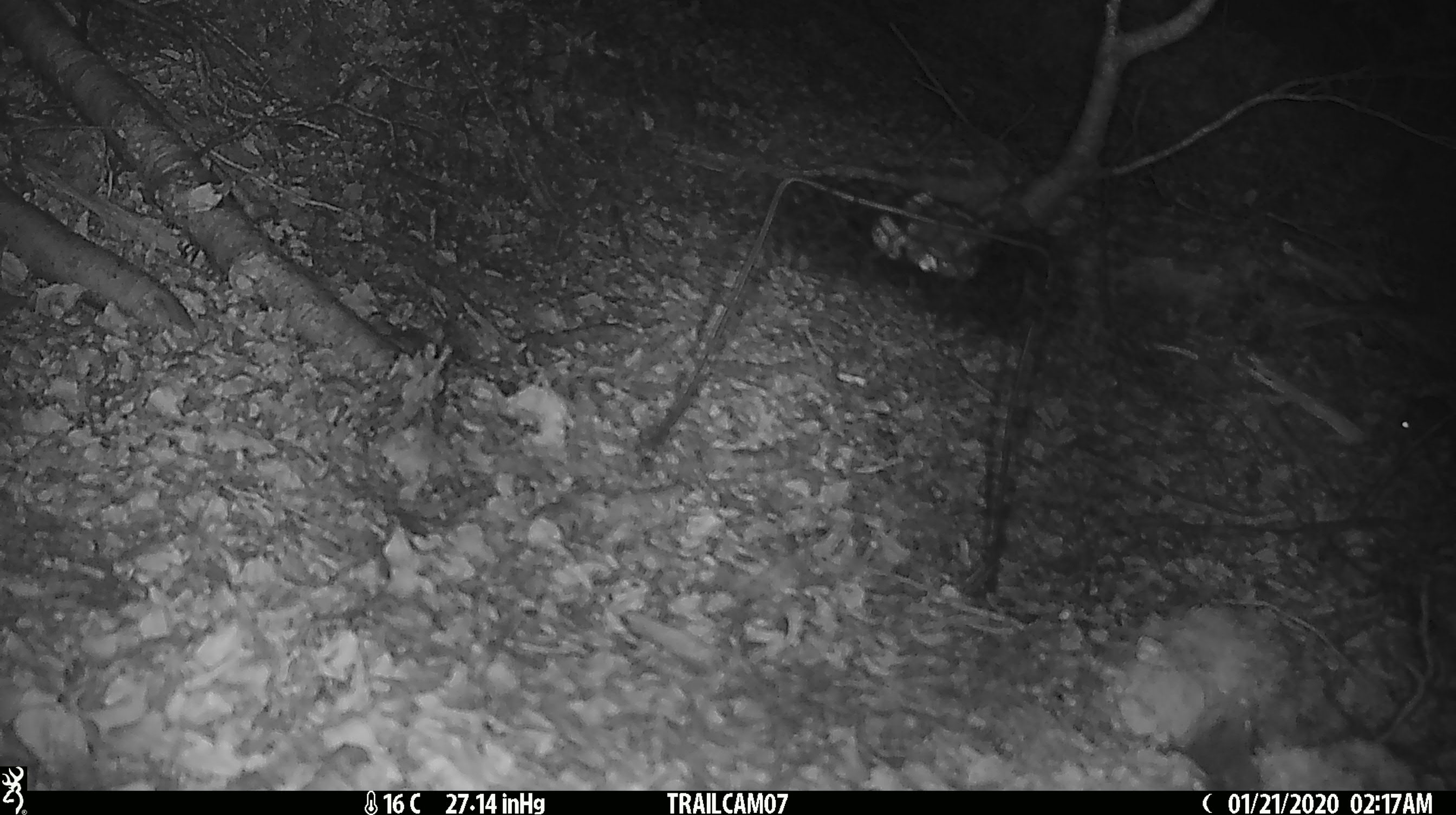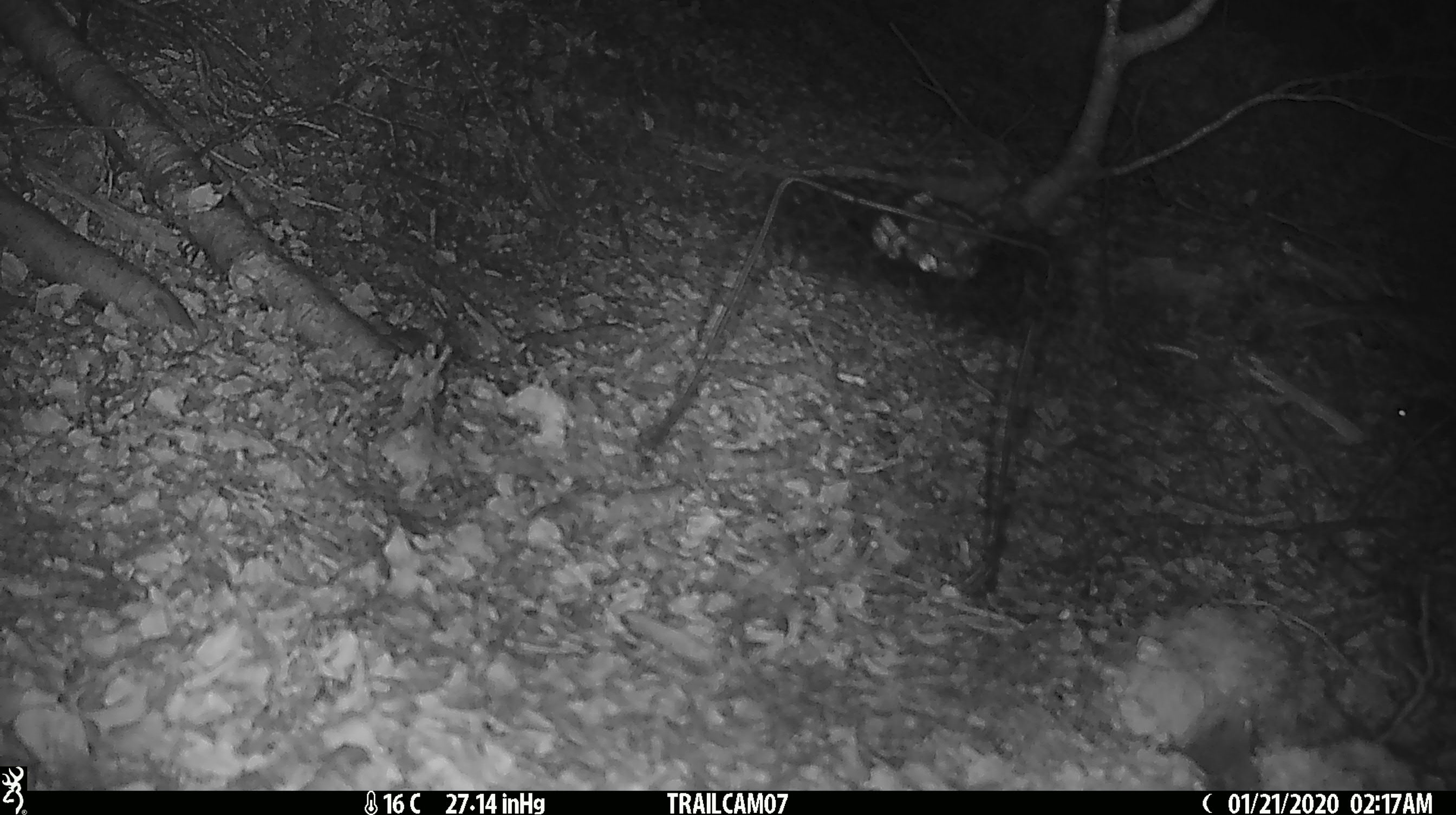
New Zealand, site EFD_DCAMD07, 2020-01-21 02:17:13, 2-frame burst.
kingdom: Animalia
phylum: Chordata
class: Mammalia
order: Rodentia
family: Muridae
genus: Mus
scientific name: Mus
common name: mouse